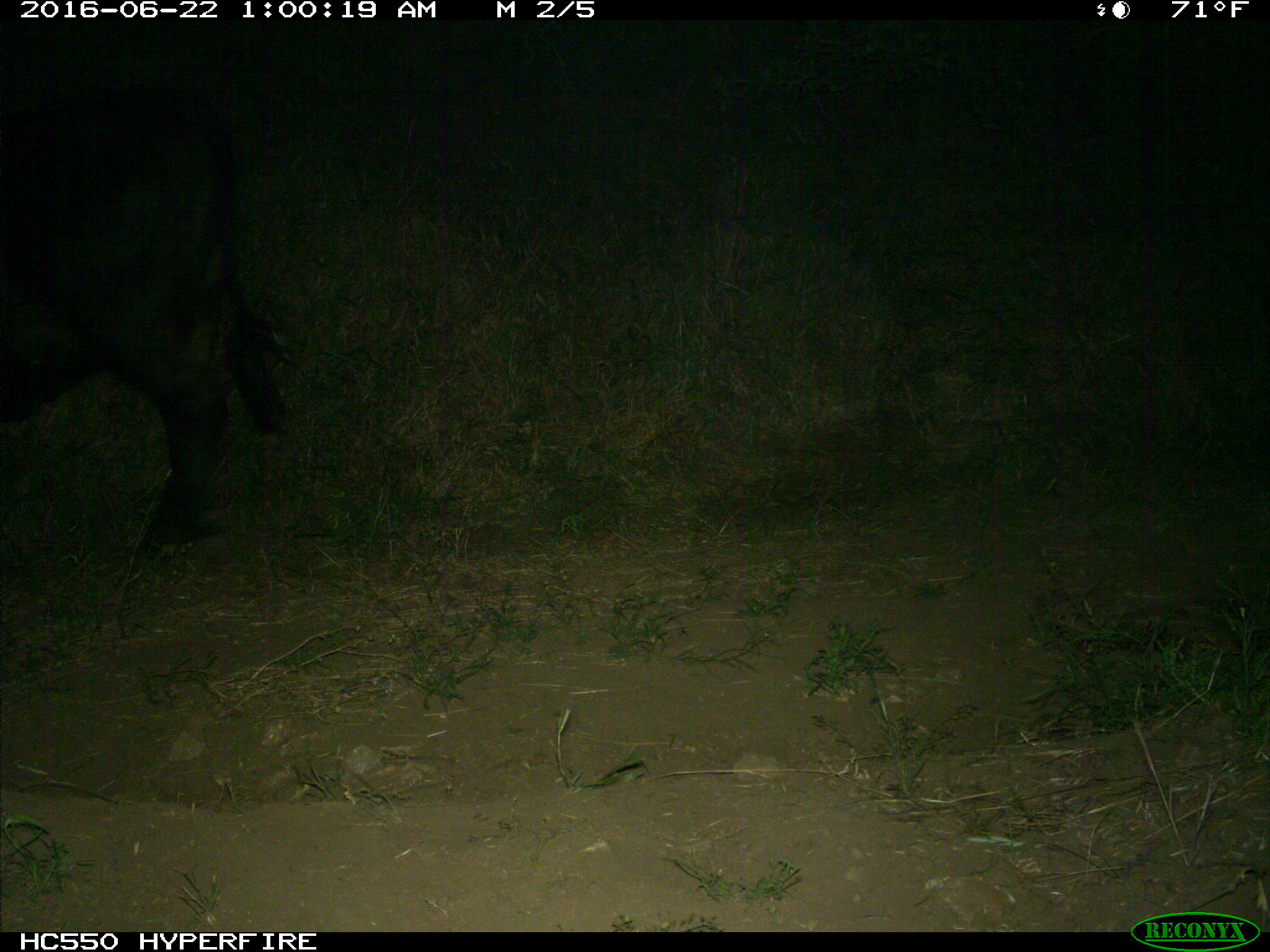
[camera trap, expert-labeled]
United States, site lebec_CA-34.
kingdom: Animalia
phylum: Chordata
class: Mammalia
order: Artiodactyla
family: Bovidae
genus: Bos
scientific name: Bos taurus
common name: domestic cow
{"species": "Bos taurus (domestic cow)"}